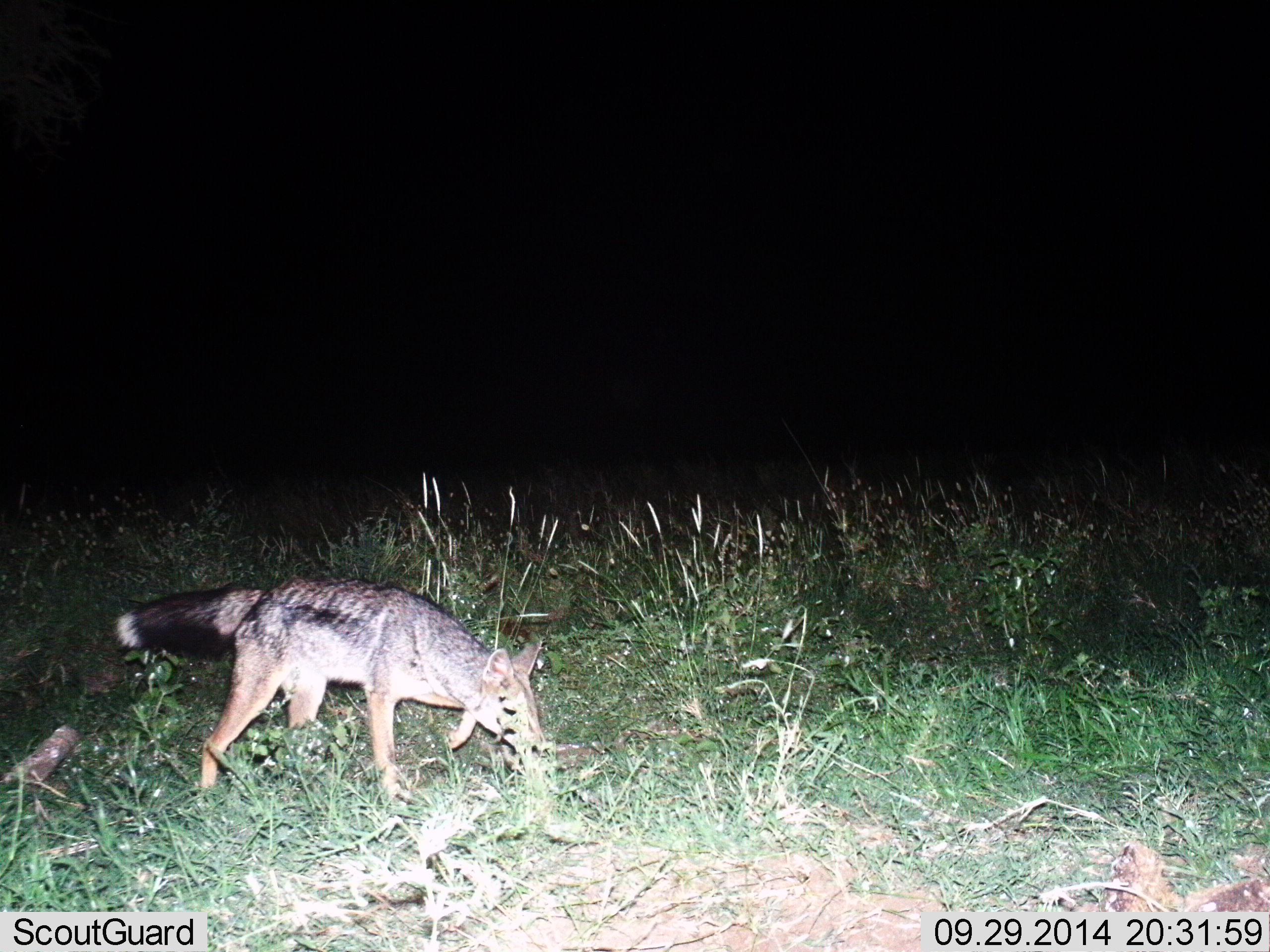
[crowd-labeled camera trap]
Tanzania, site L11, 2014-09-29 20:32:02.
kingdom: Animalia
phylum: Chordata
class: Mammalia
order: Carnivora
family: Canidae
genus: Lupulella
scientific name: Lupulella mesomelas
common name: black-backed jackal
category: jackal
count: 1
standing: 30%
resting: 0%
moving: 60%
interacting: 0%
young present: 0%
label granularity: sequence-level